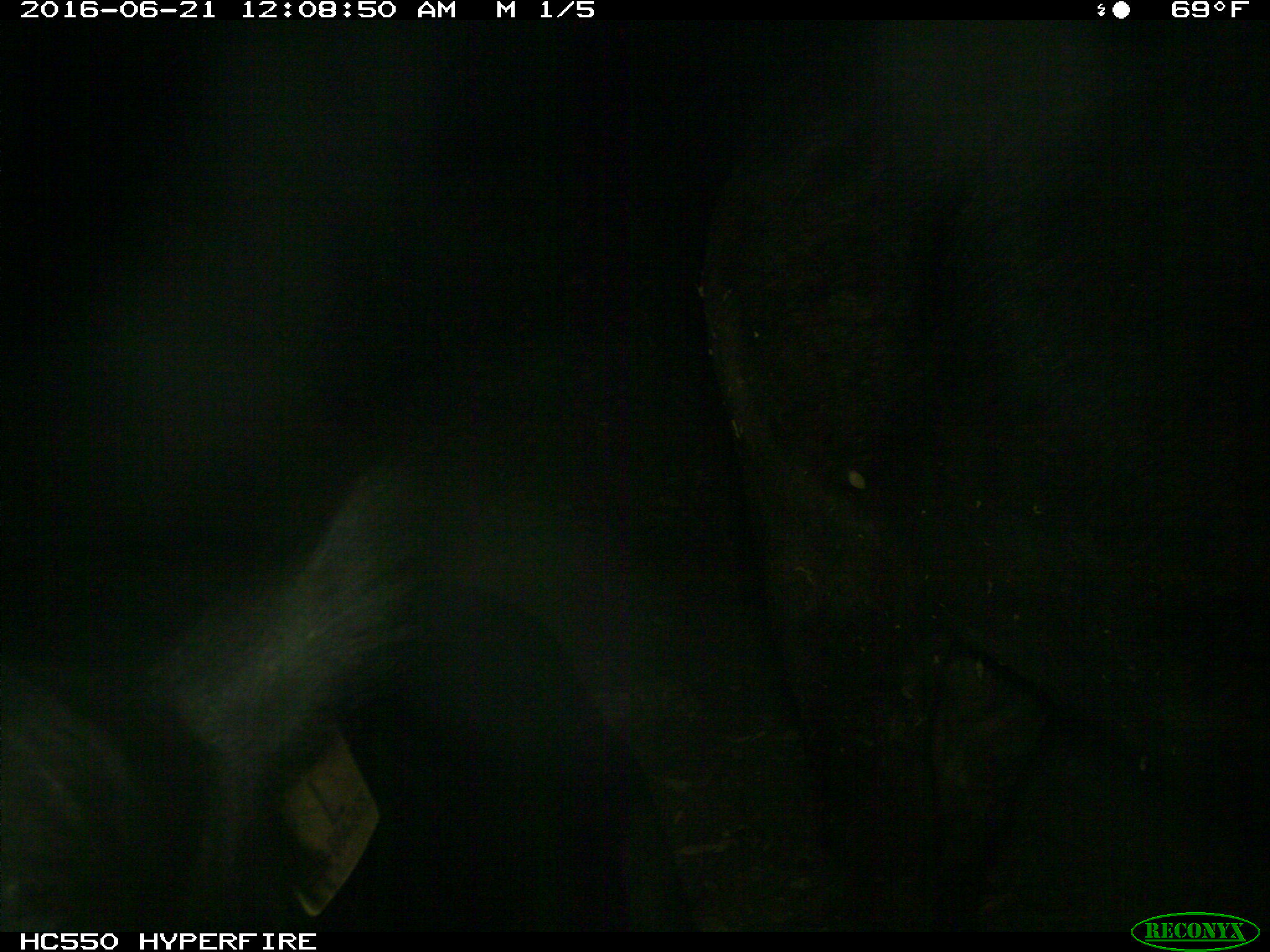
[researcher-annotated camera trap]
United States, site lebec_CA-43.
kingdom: Animalia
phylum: Chordata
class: Mammalia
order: Artiodactyla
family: Bovidae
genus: Bos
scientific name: Bos taurus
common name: domestic cow